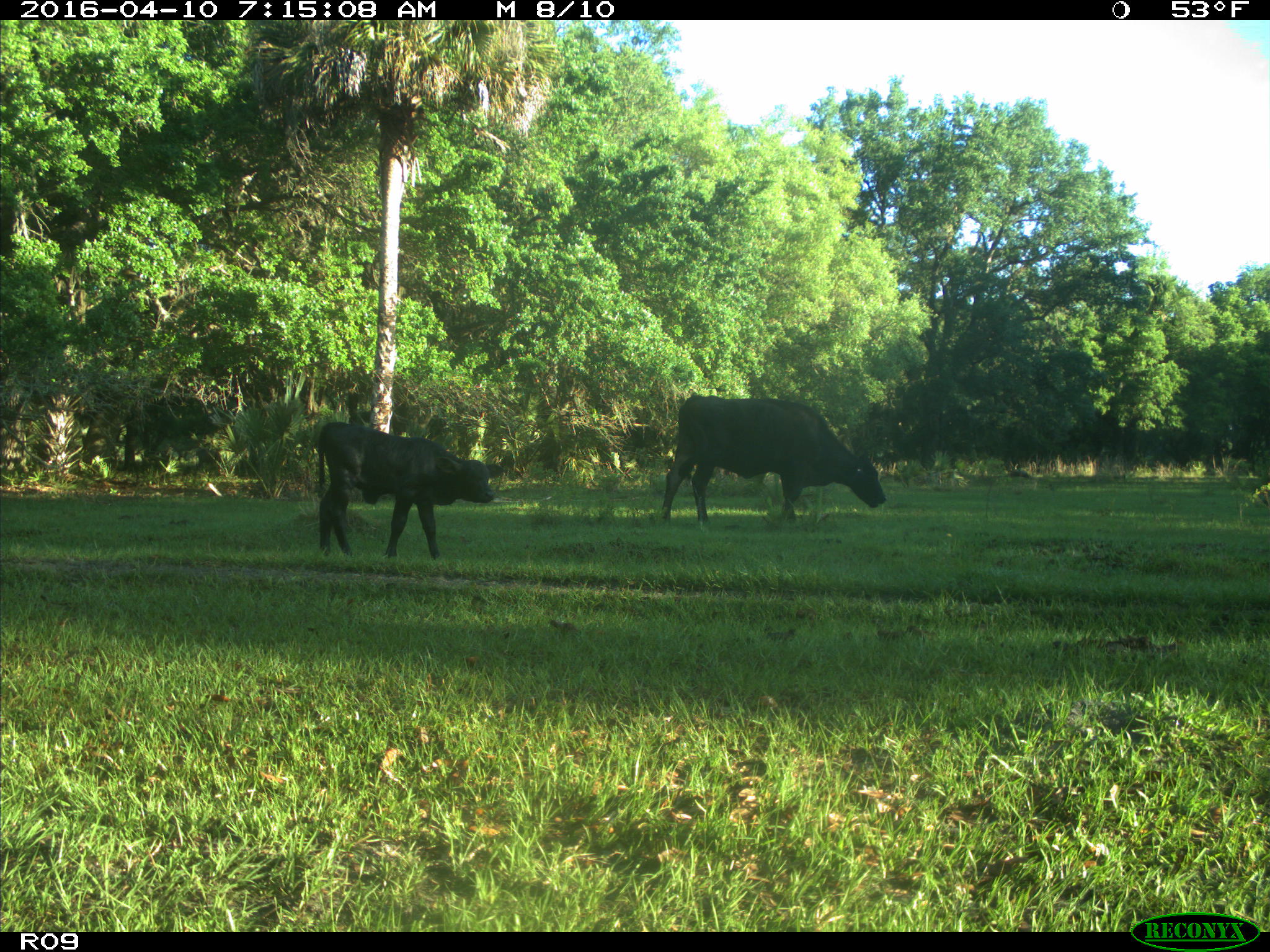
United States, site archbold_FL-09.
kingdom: Animalia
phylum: Chordata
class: Mammalia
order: Artiodactyla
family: Bovidae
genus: Bos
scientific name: Bos taurus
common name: domestic cow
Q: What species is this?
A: Bos taurus (domestic cow).